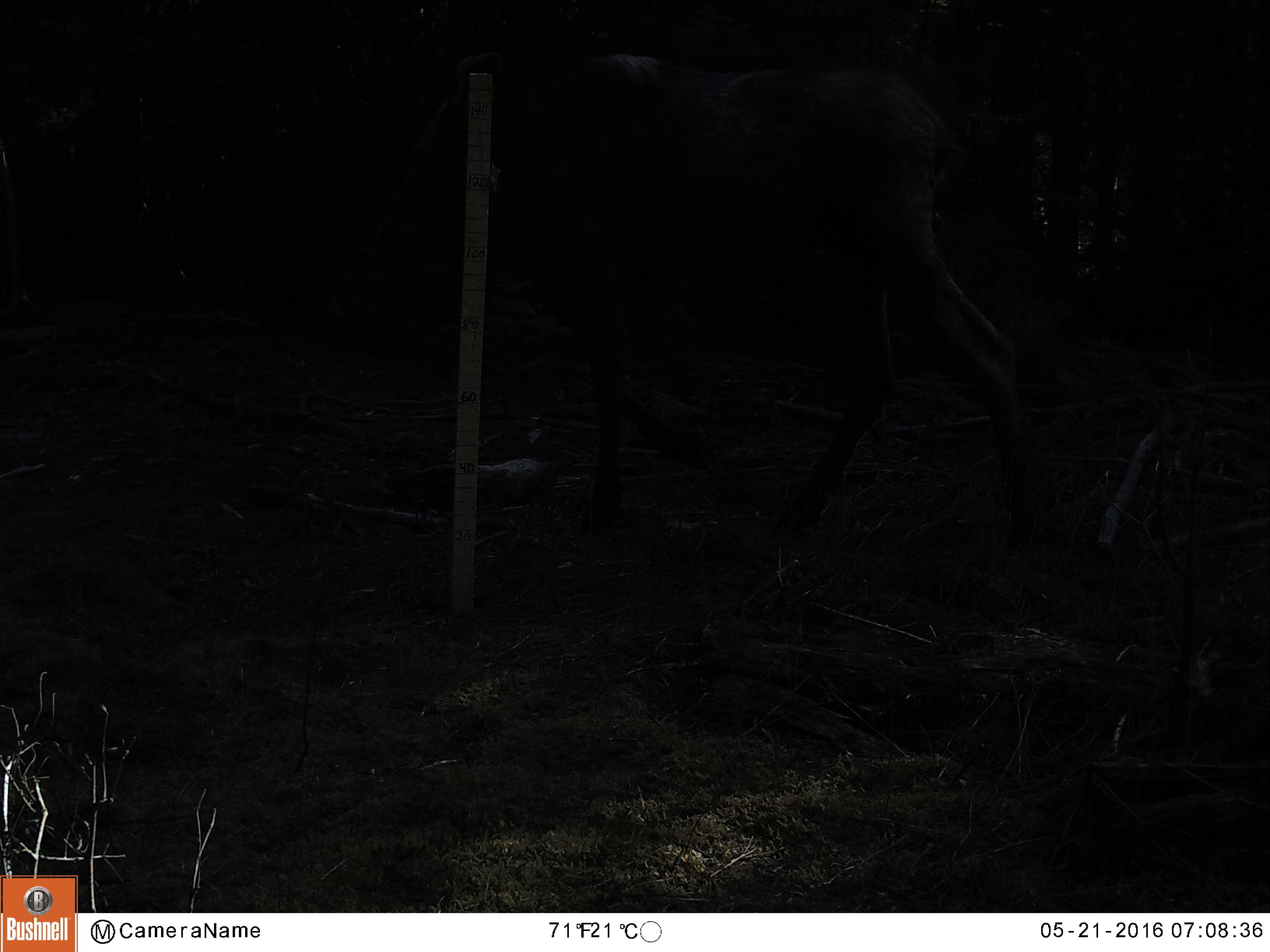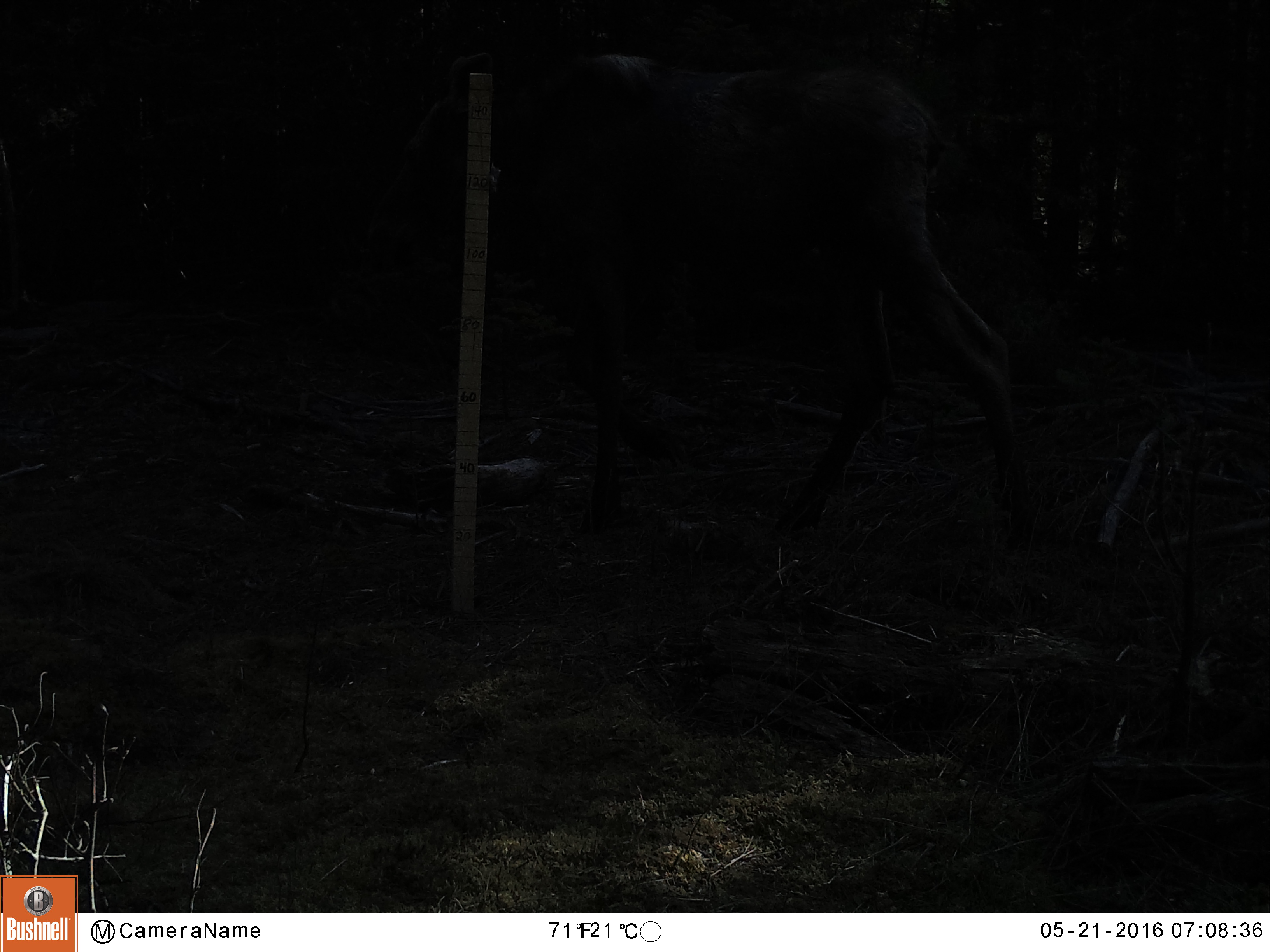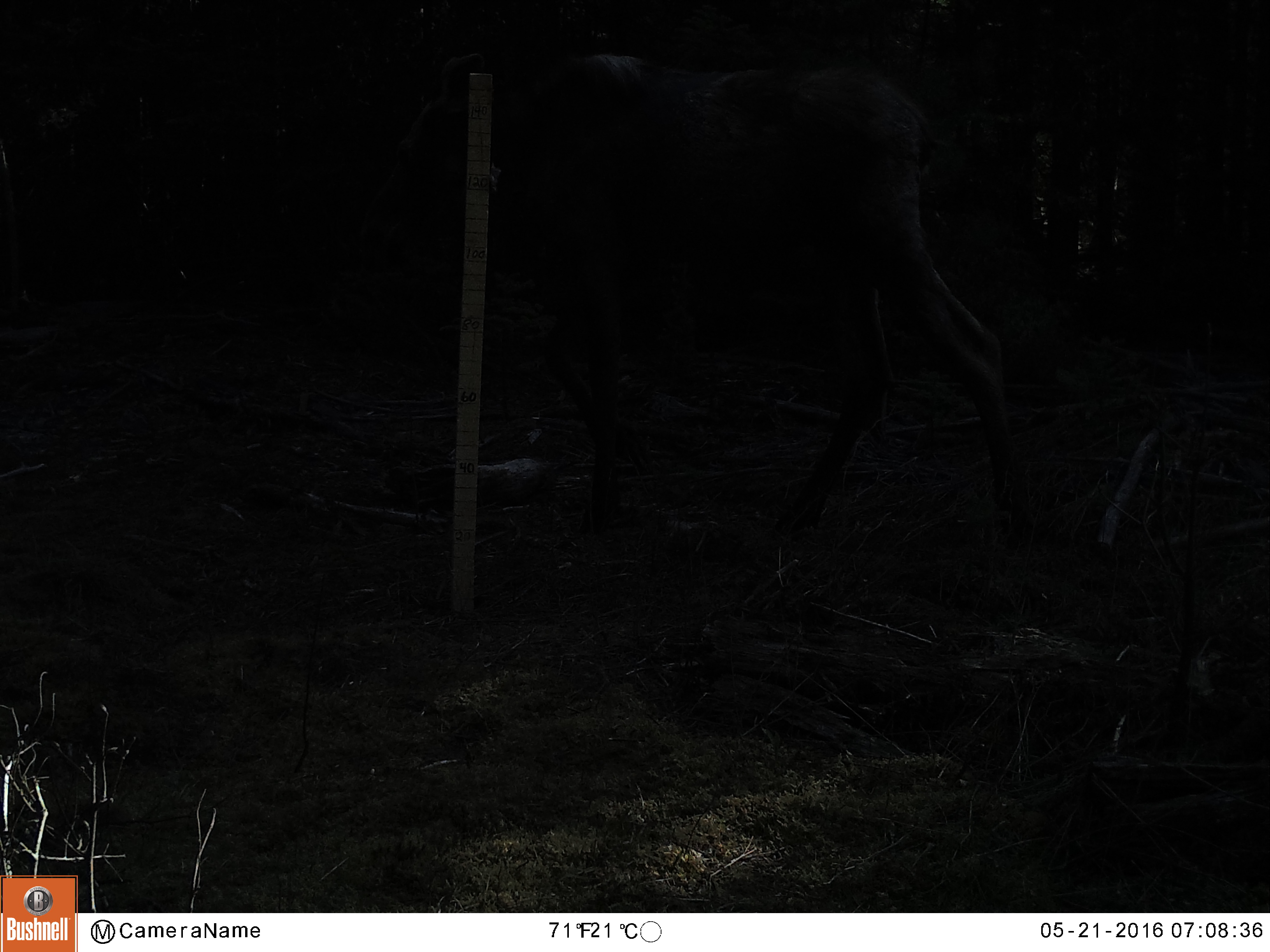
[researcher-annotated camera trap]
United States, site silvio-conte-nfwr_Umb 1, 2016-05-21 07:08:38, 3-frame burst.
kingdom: Animalia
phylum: Chordata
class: Mammalia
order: Artiodactyla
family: Cervidae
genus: Alces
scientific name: Alces alces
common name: moose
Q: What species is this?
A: Moose (Alces alces).